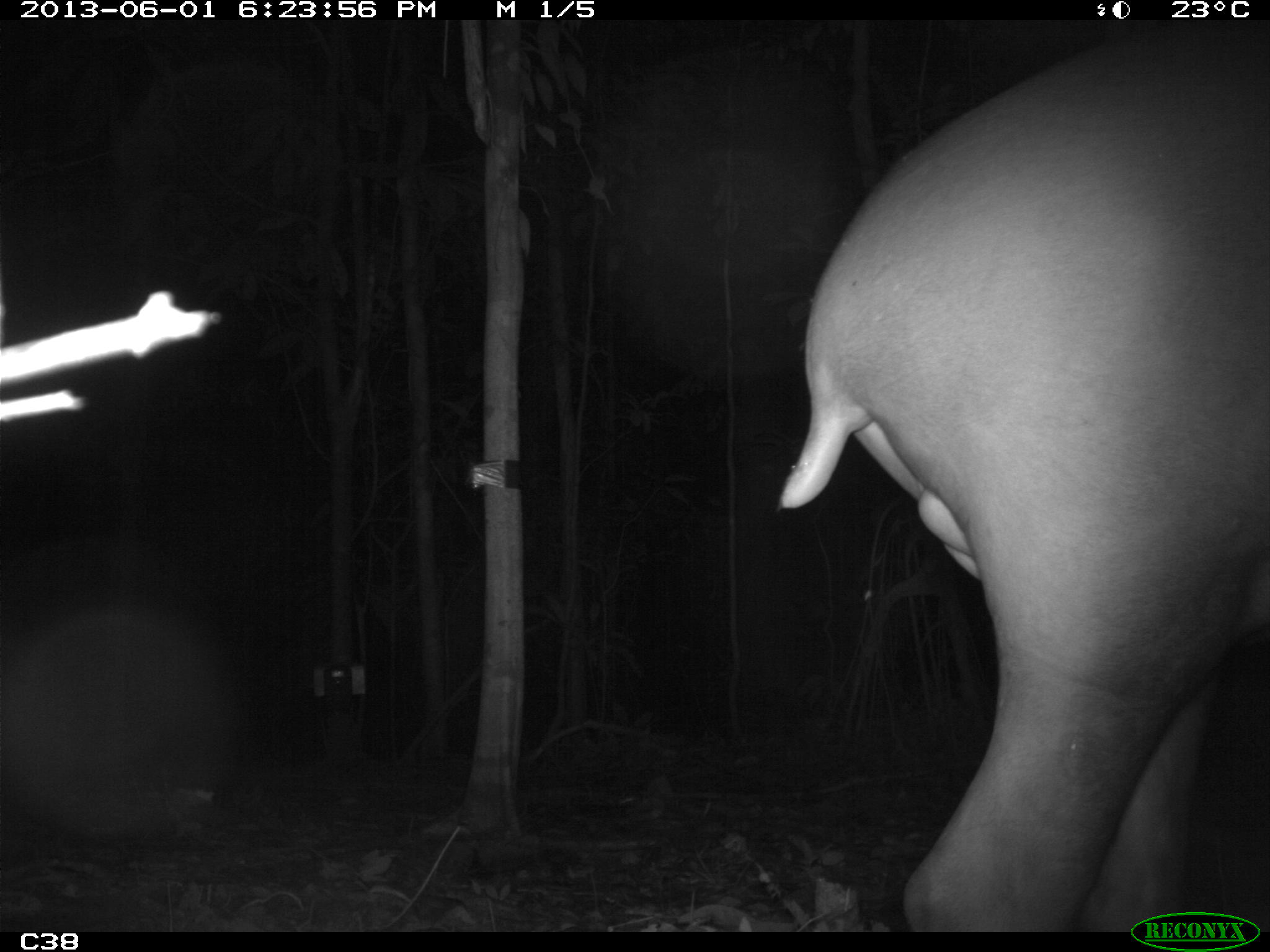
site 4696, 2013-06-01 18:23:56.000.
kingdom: Animalia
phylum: Chordata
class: Mammalia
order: Perissodactyla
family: Tapiridae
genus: Tapirus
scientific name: Tapirus terrestris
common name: south american tapir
Tapirus terrestris (south american tapir), count 1, age adult, sex male.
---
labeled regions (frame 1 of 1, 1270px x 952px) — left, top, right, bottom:
tapirus terrestris: 774, 18, 1270, 932